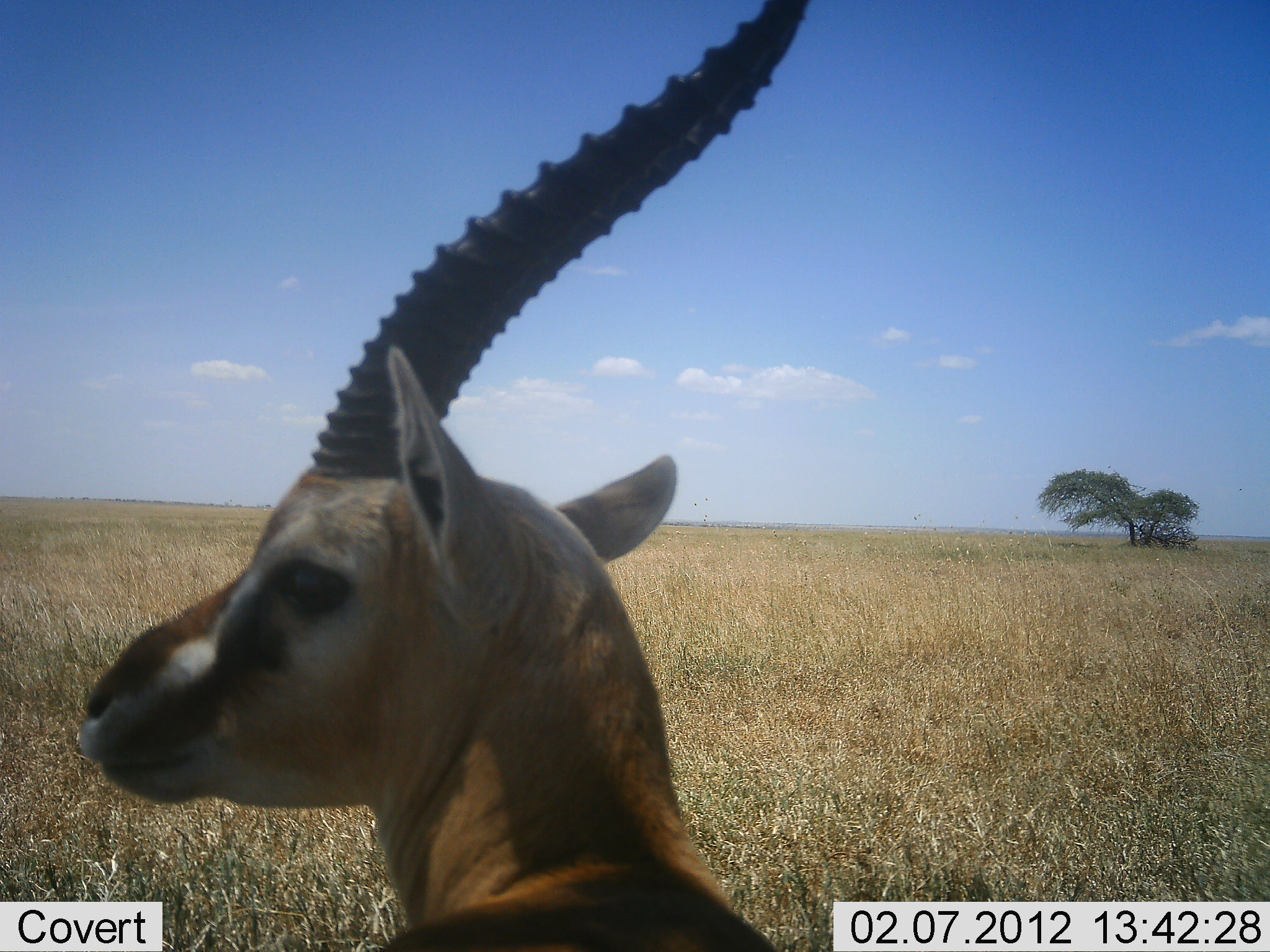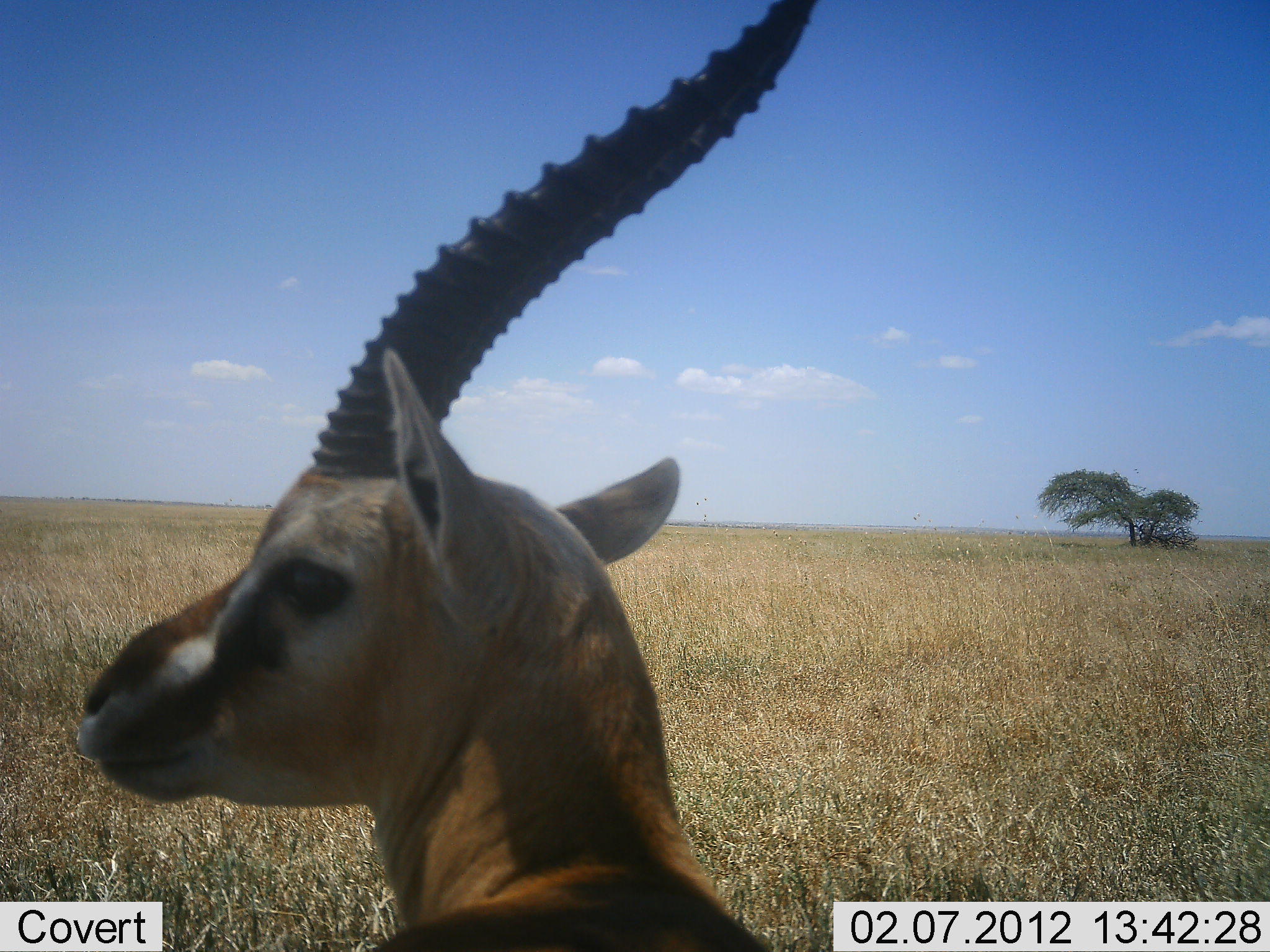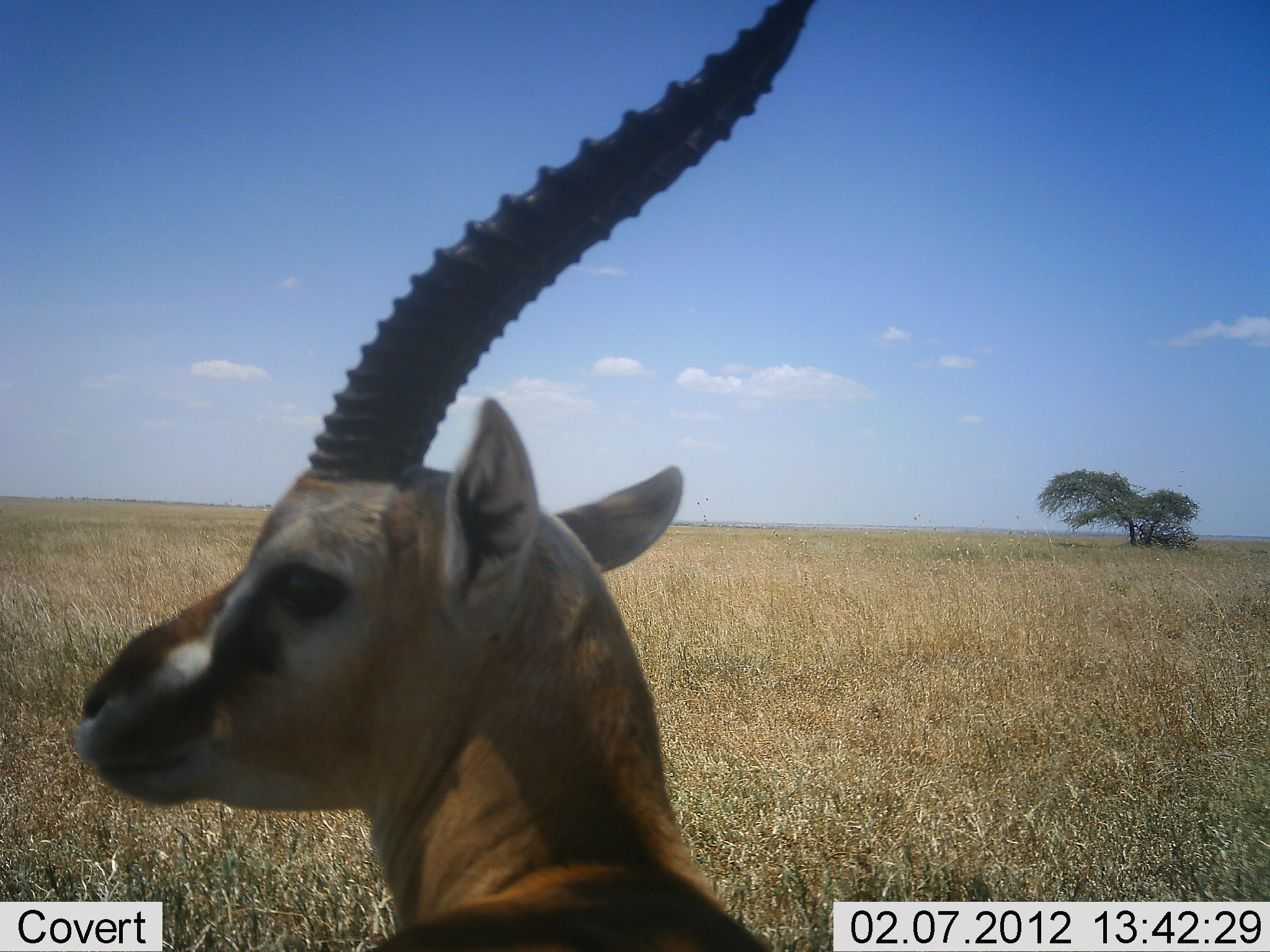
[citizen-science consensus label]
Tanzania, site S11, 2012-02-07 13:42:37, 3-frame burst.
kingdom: Animalia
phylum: Chordata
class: Mammalia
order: Artiodactyla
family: Bovidae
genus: Eudorcas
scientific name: Eudorcas thomsonii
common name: thomson's gazelle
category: gazellethomsons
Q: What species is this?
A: Gazellethomsons (thomson's gazelle) (Eudorcas thomsonii).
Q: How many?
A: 1.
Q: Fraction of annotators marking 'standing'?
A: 67%.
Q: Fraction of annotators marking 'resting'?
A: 33%.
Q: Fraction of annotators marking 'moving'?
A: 0%.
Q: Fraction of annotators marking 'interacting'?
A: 0%.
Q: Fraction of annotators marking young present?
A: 0%.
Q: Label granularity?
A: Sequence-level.